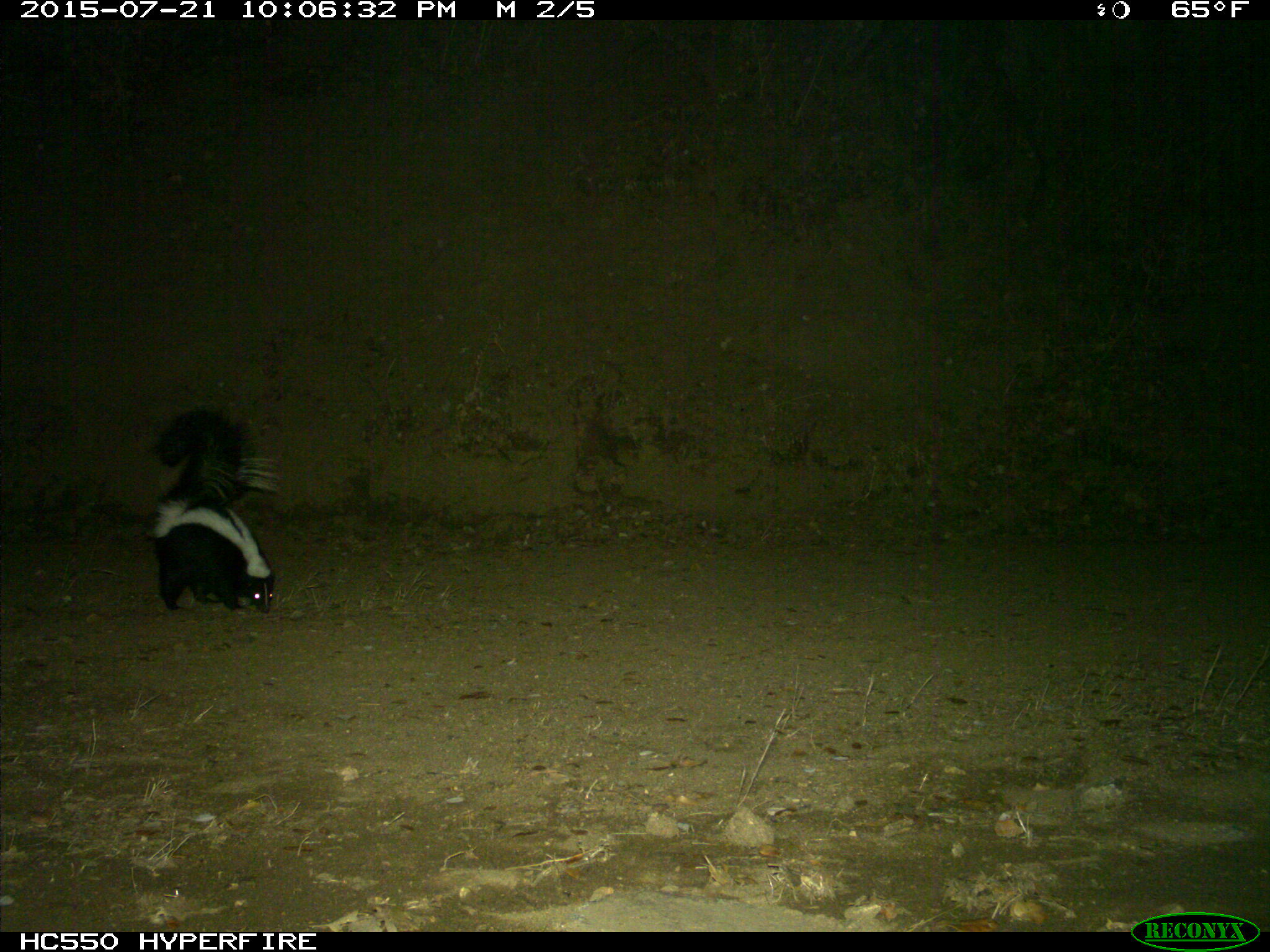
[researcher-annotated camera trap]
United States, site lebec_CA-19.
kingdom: Animalia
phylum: Chordata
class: Mammalia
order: Carnivora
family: Mephitidae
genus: Mephitis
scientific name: Mephitis mephitis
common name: striped skunk